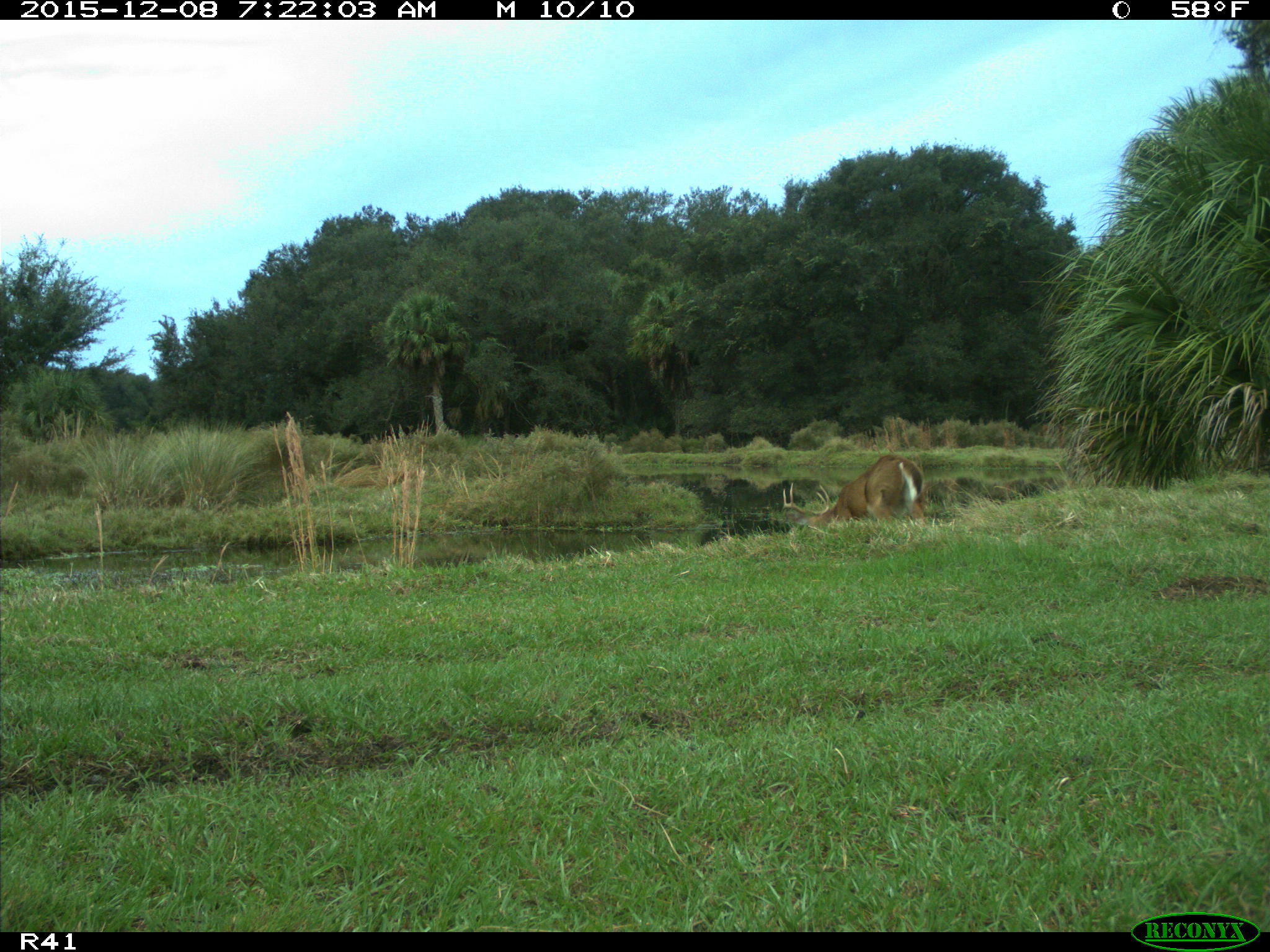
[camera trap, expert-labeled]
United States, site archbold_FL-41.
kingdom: Animalia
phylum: Chordata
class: Mammalia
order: Artiodactyla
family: Cervidae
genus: Odocoileus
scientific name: Odocoileus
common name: deer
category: unidentified deer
Unidentified deer (deer) (Odocoileus).